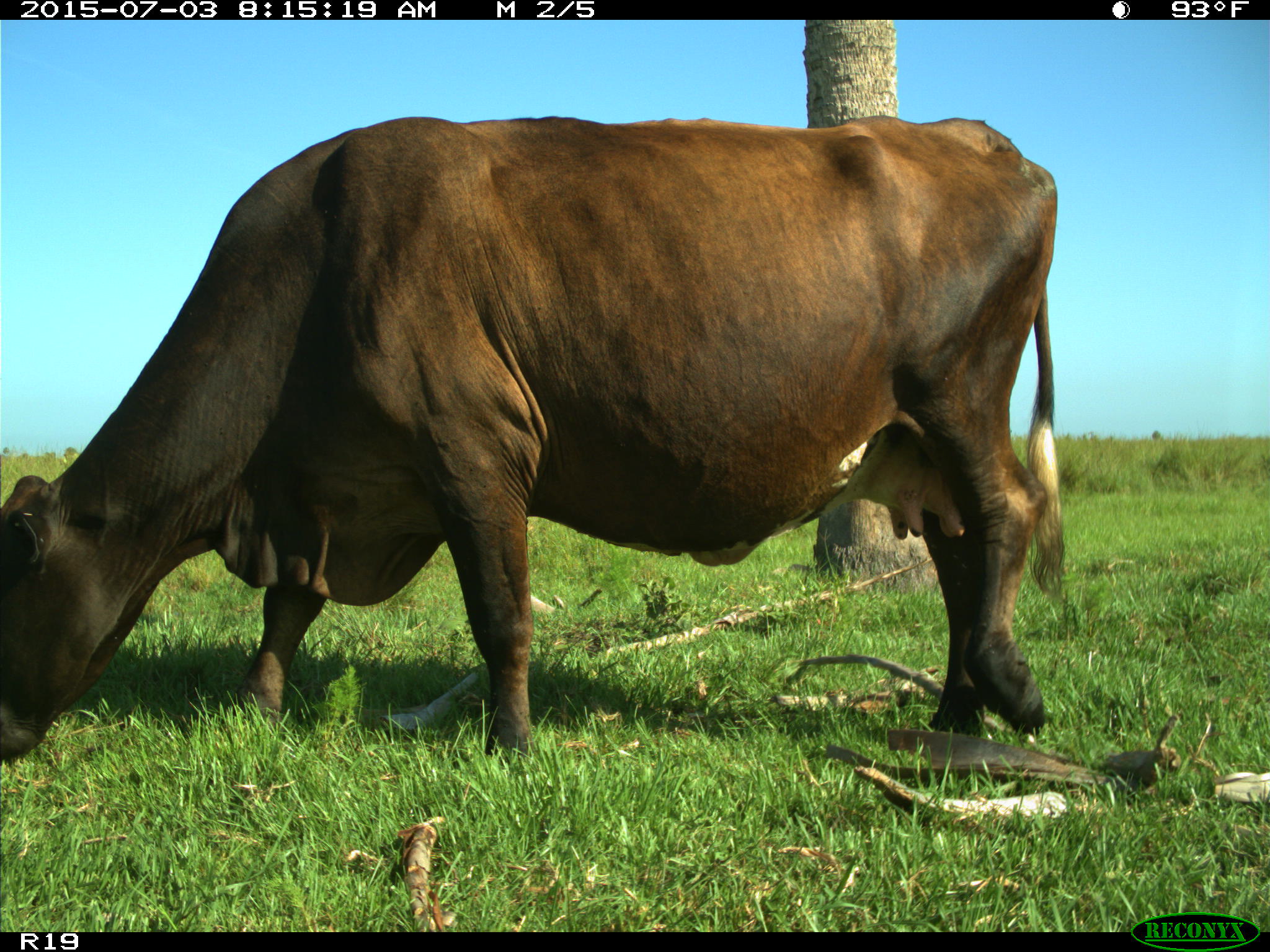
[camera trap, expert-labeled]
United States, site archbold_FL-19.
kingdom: Animalia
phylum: Chordata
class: Mammalia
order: Artiodactyla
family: Bovidae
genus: Bos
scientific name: Bos taurus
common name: domestic cow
Bos taurus (domestic cow).